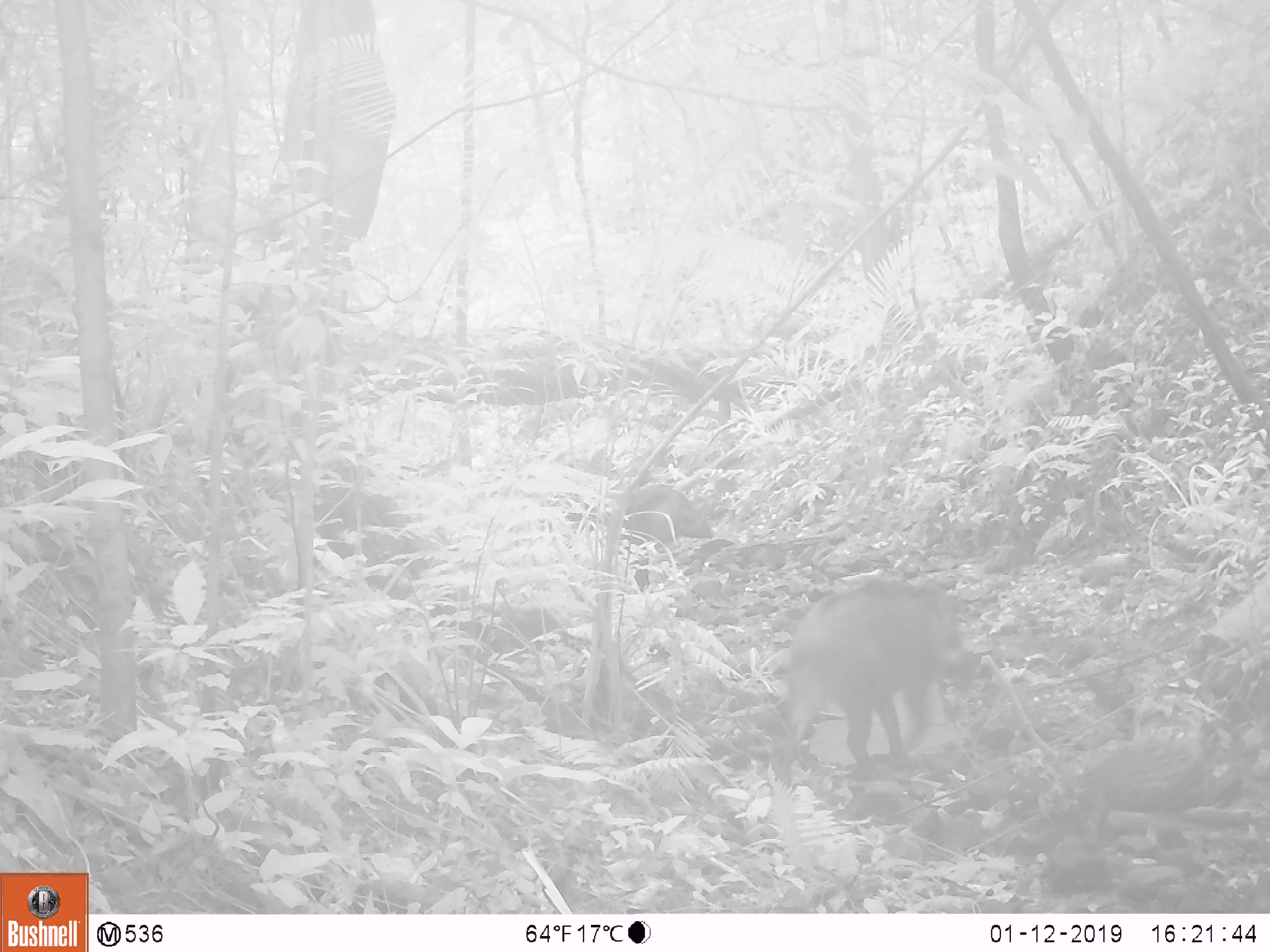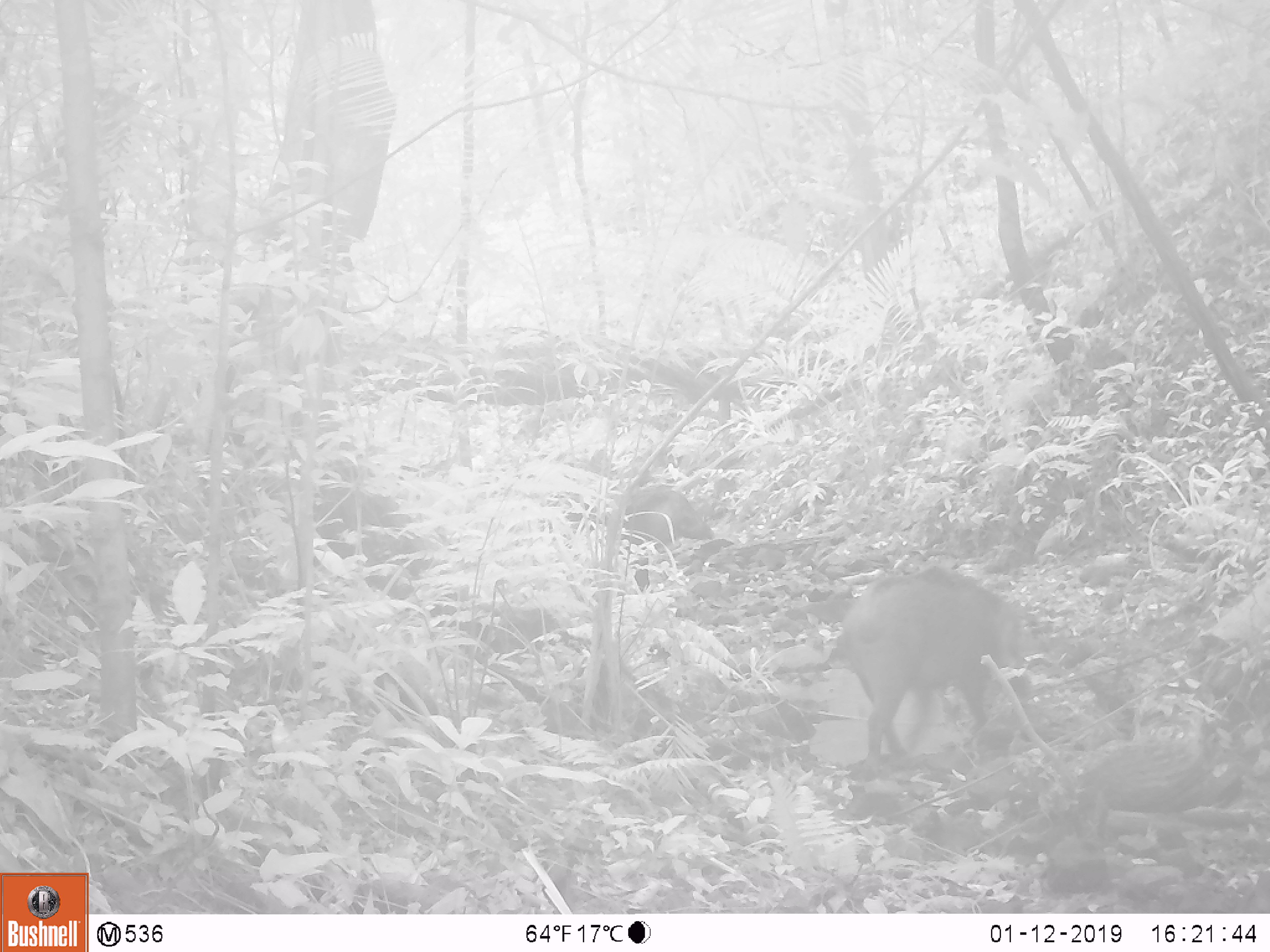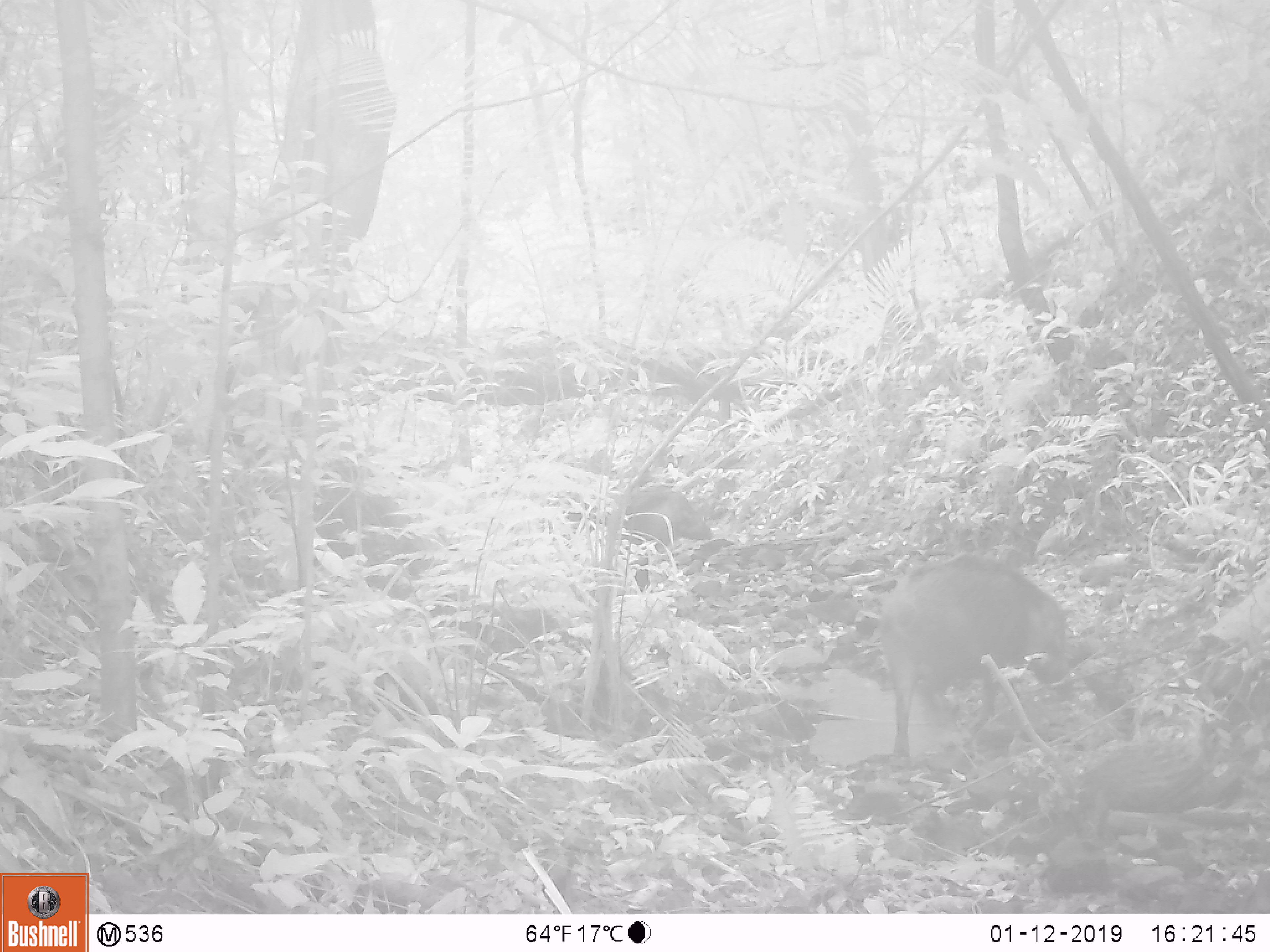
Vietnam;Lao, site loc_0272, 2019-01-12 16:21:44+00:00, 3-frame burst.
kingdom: Animalia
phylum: Chordata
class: Mammalia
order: Artiodactyla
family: Suidae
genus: Sus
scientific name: Sus scrofa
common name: eurasian wild pig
Eurasian wild pig (Sus scrofa). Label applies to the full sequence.